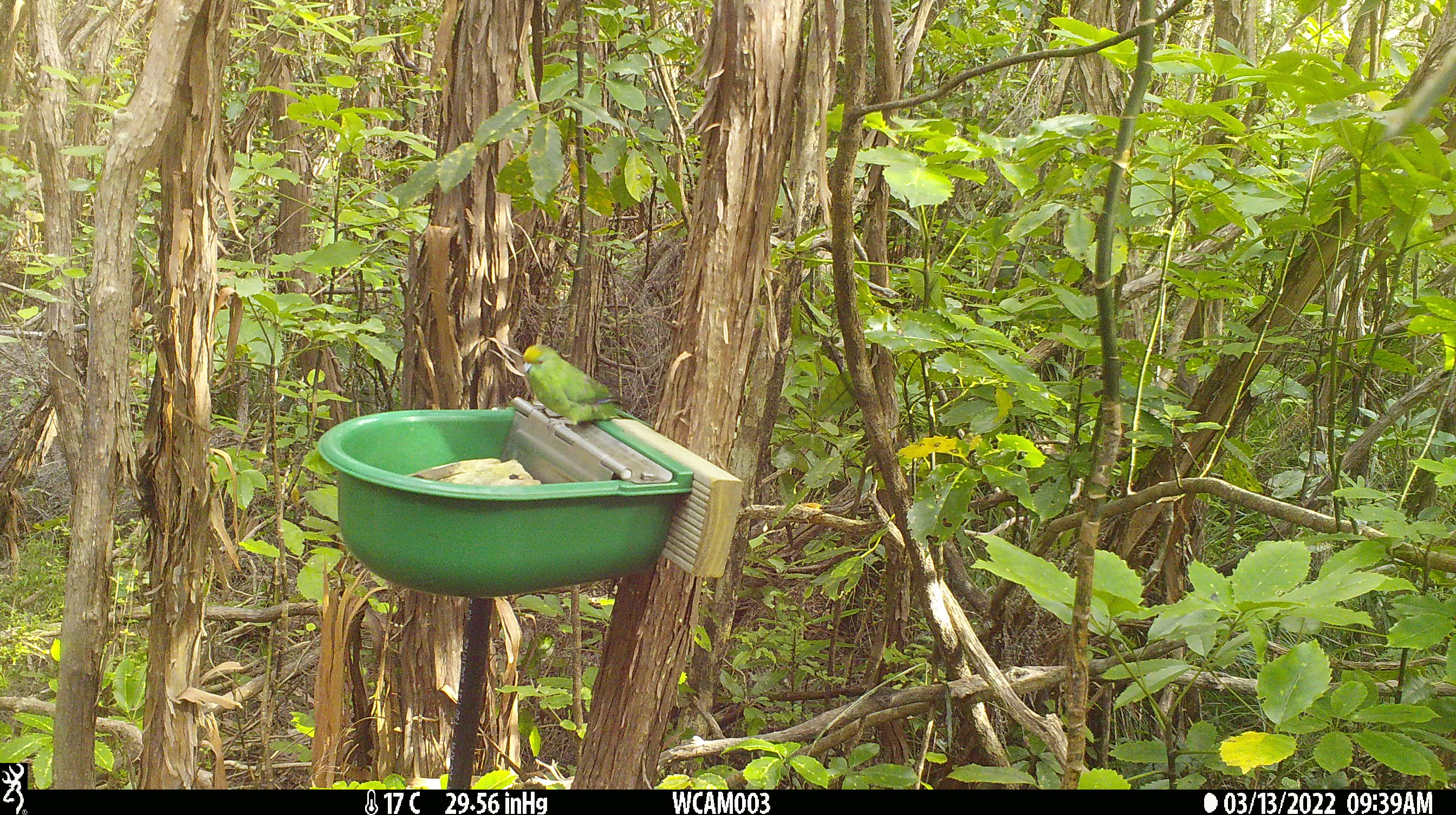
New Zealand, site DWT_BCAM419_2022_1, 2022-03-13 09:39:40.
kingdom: Animalia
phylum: Chordata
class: Aves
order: Psittaciformes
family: Psittaculidae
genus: Cyanoramphus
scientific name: Cyanoramphus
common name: parakeet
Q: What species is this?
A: Parakeet (Cyanoramphus).